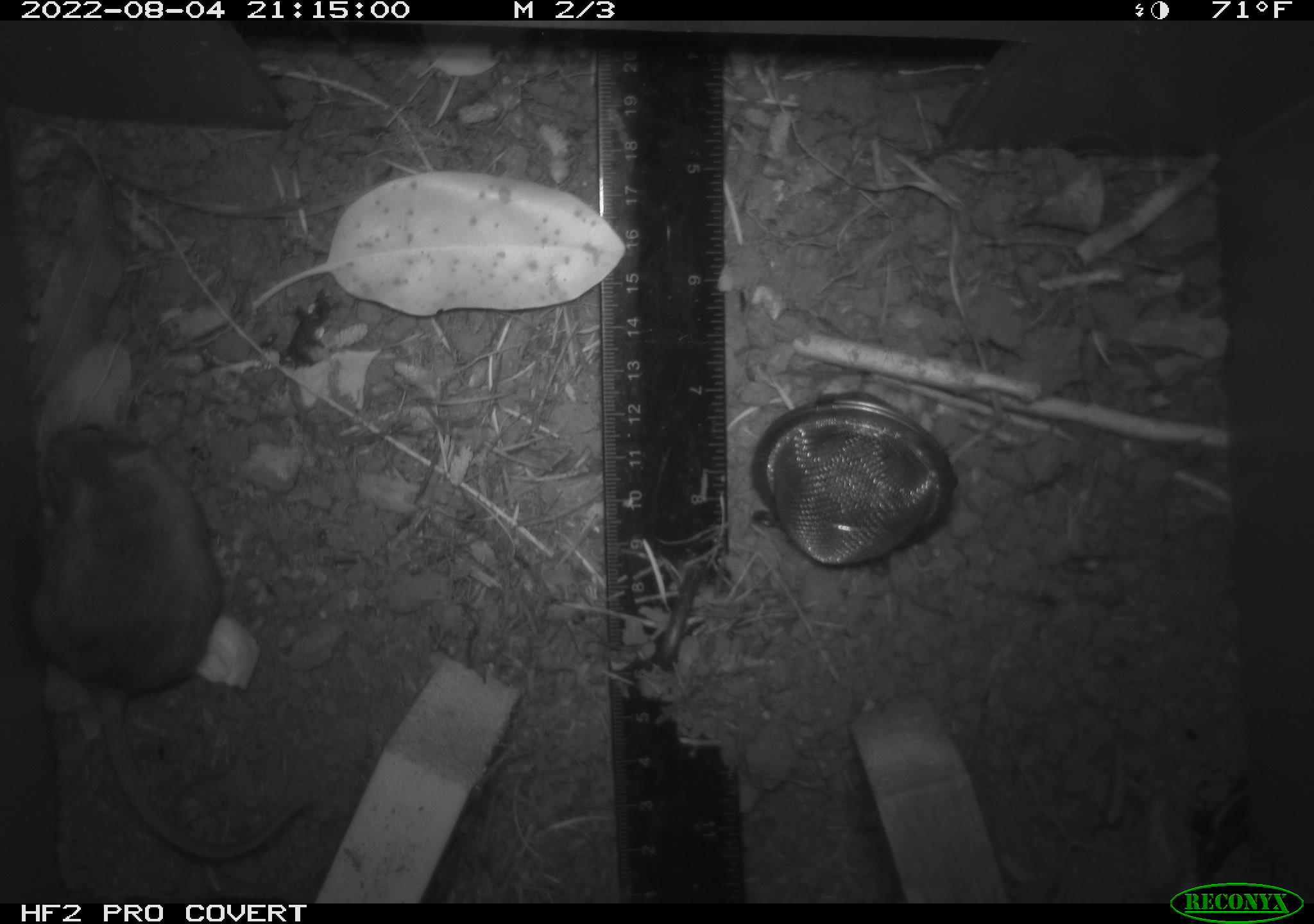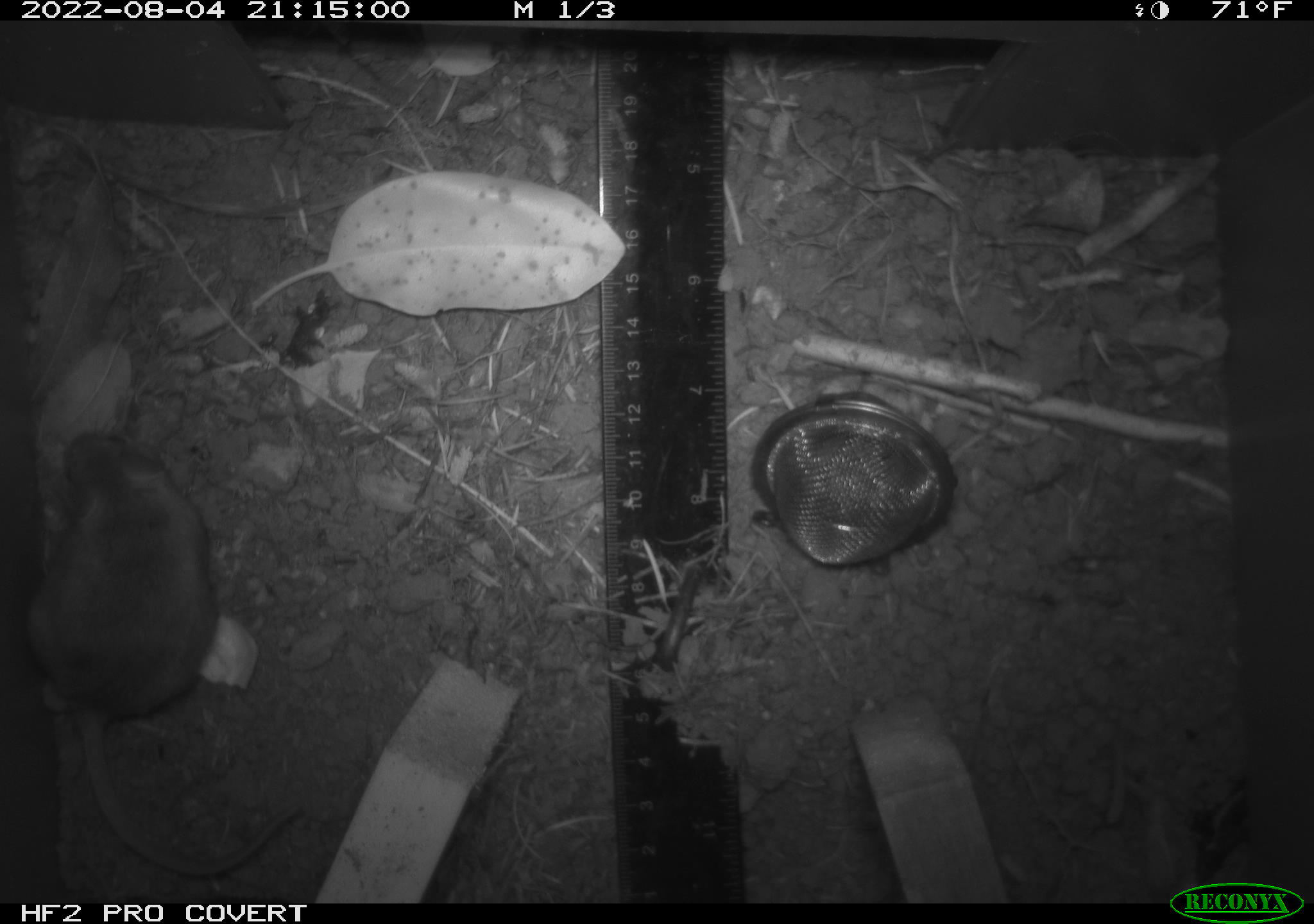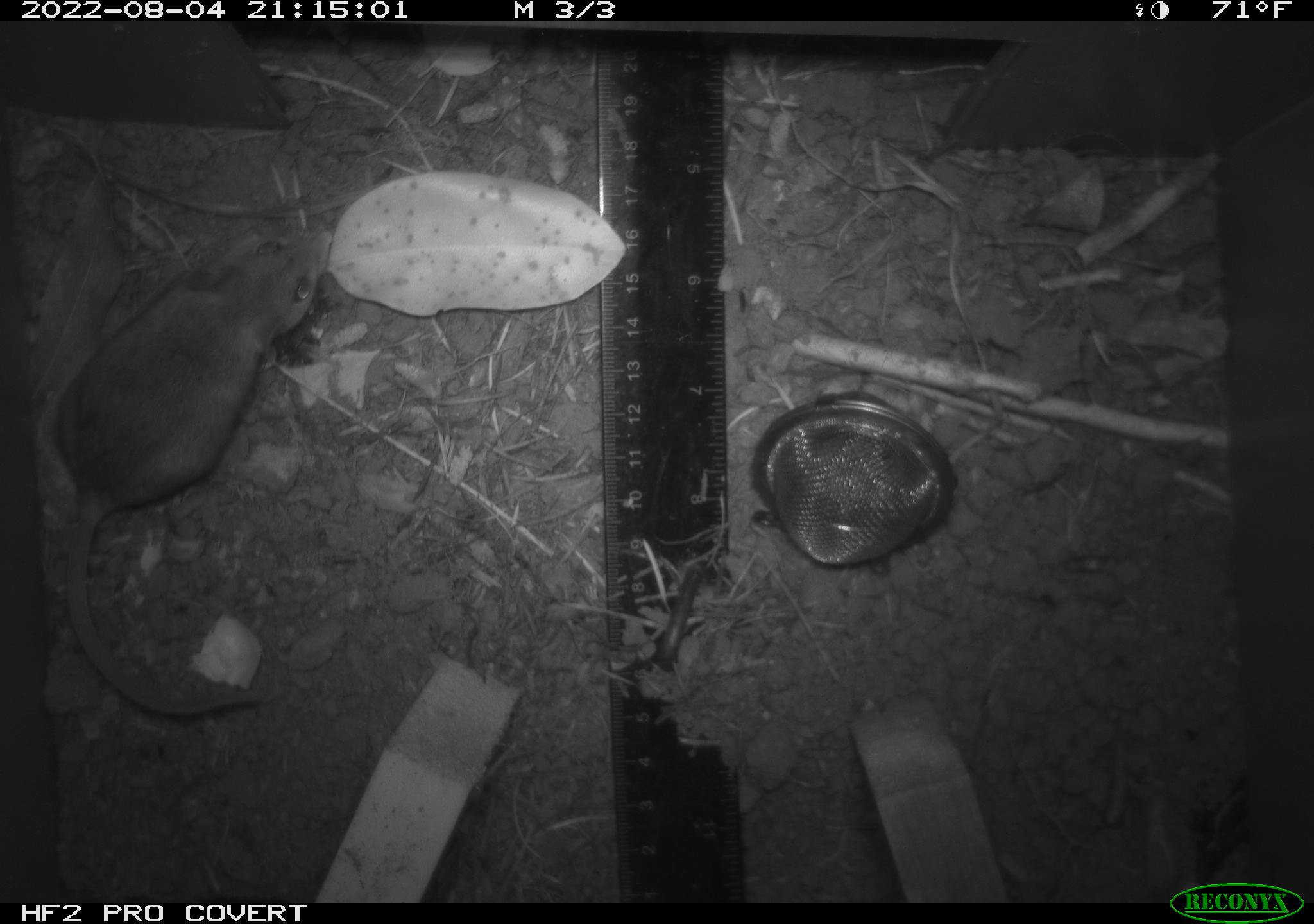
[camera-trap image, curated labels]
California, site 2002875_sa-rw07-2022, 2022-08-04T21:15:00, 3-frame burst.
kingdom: Animalia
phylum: Chordata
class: Mammalia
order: Rodentia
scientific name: Rodentia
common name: mouse species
Mouse species (Rodentia).